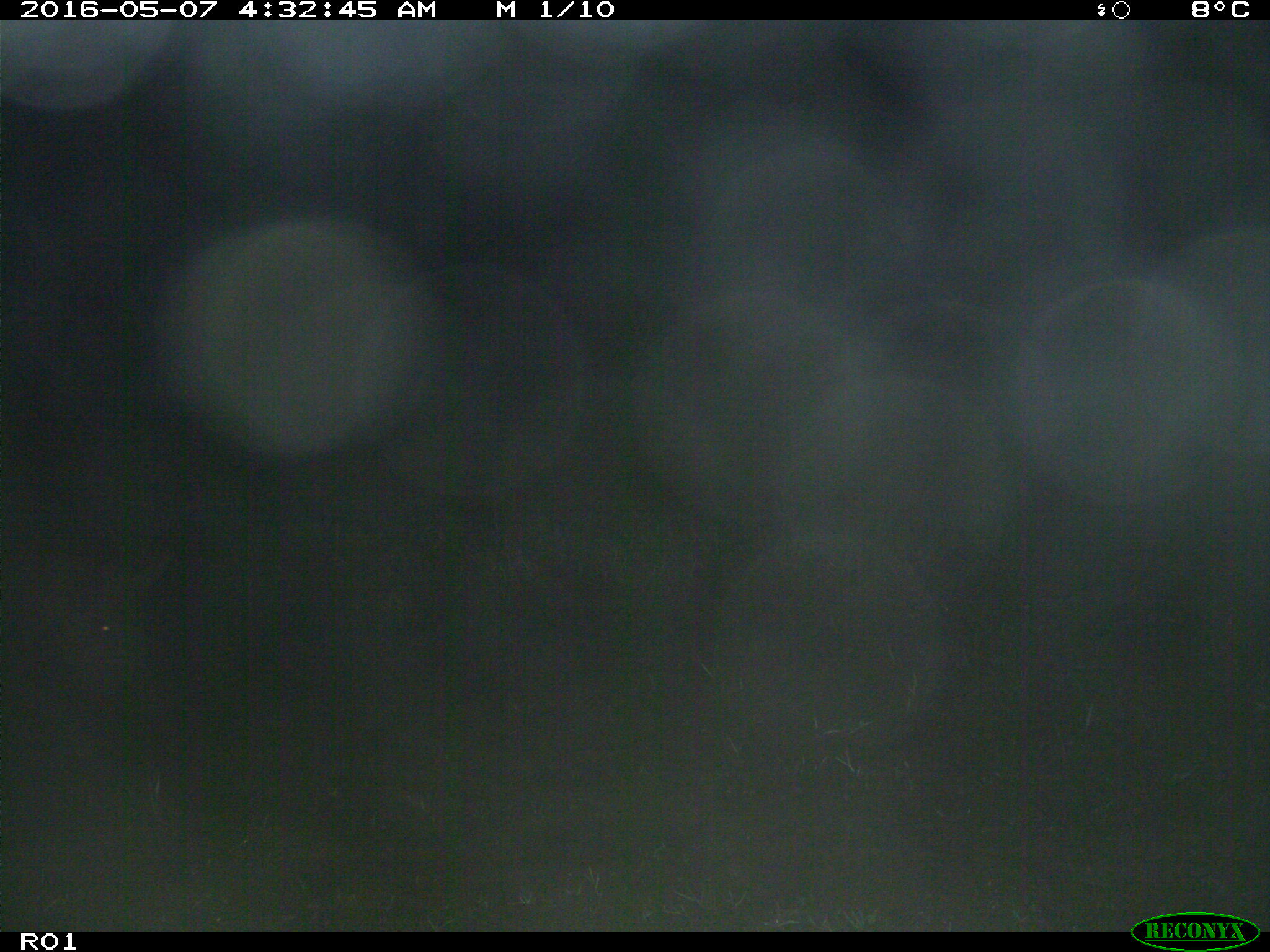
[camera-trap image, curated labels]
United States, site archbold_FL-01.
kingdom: Animalia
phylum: Chordata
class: Mammalia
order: Artiodactyla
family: Suidae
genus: Sus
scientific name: Sus scrofa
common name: wild boar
Sus scrofa (wild boar).